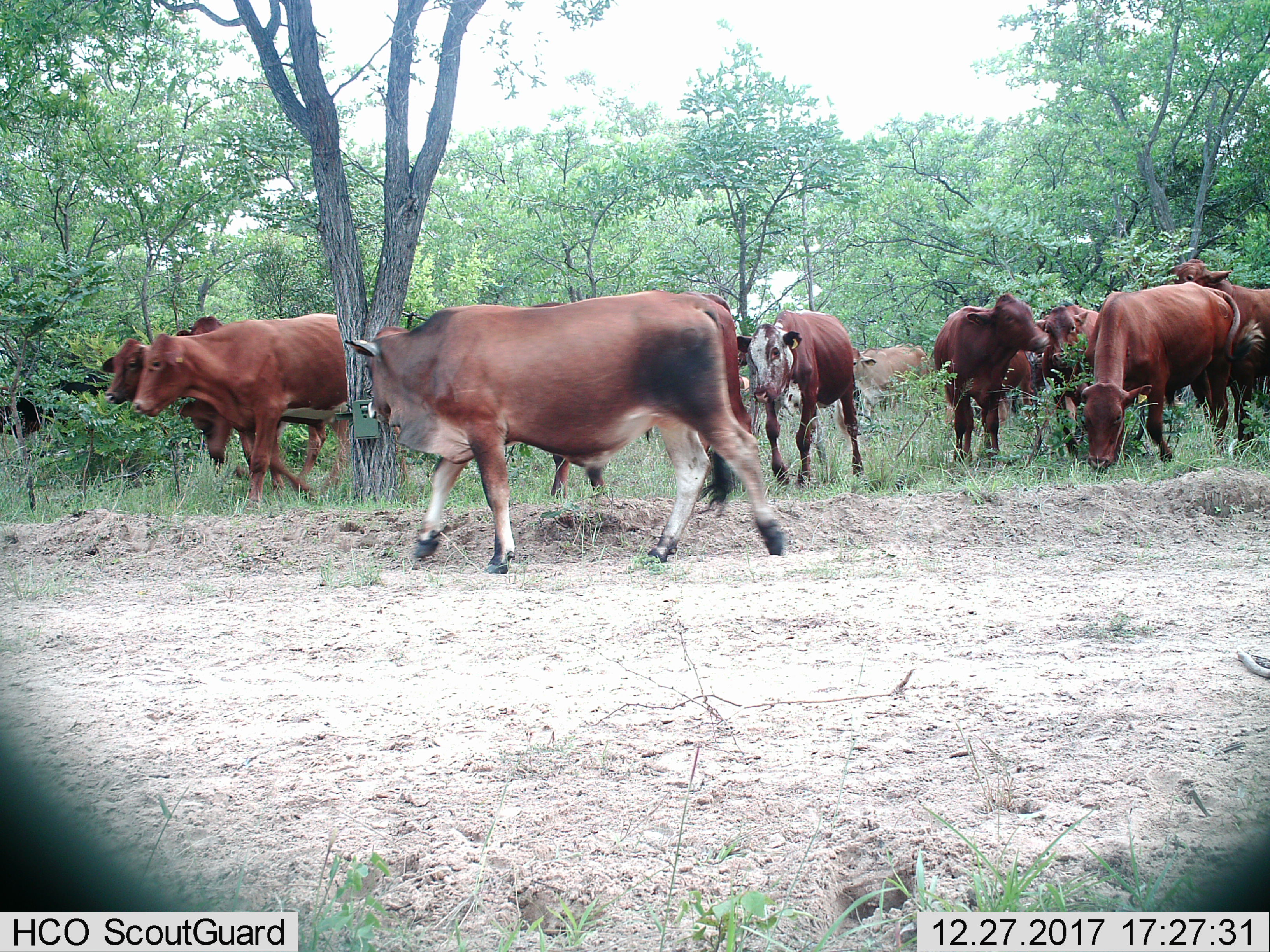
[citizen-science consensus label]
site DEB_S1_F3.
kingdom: Animalia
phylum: Chordata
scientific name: Vertebrata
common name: domestic animal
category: domesticanimal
Domesticanimal (domestic animal) (Vertebrata), count 11-50. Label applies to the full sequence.